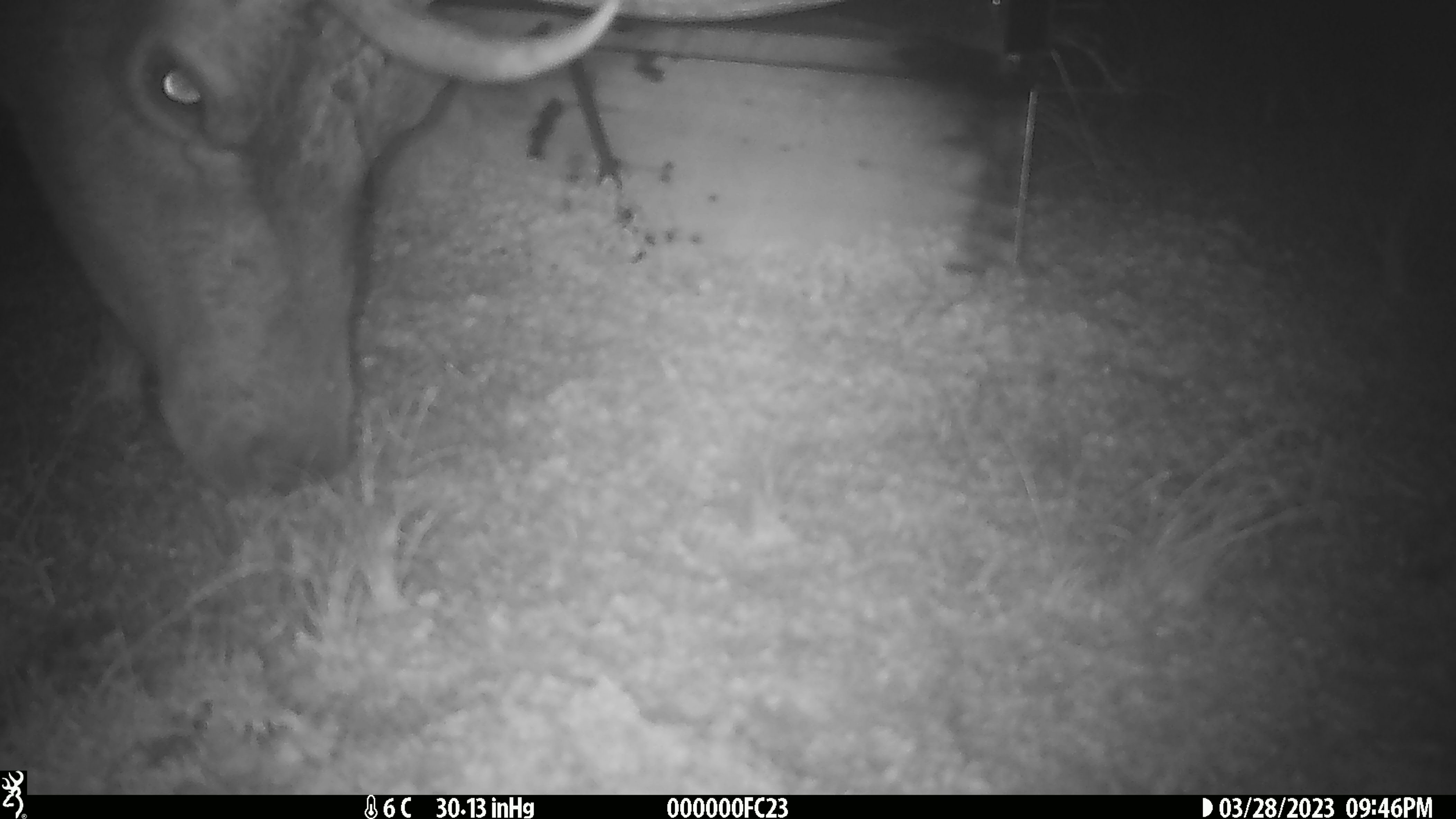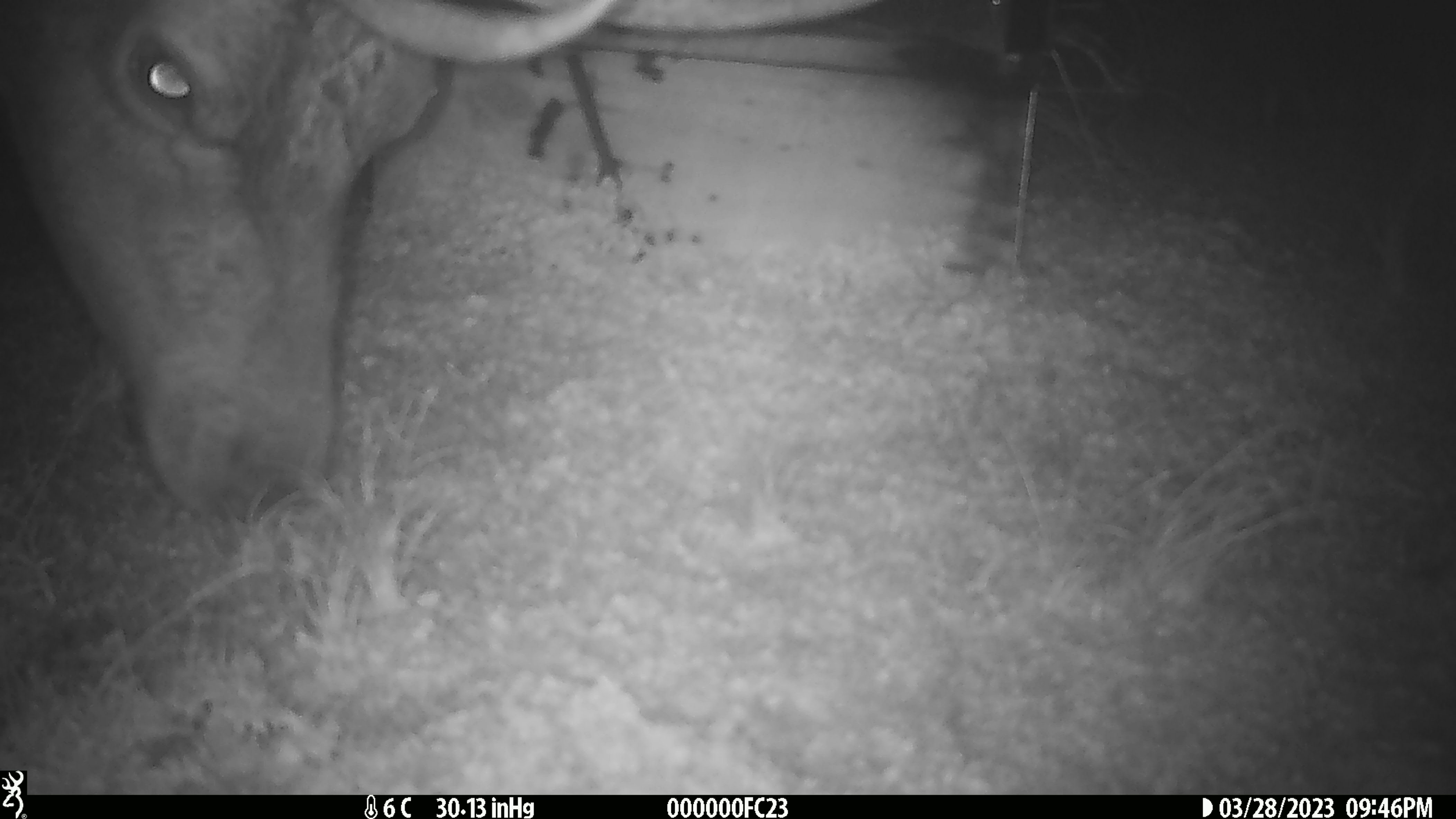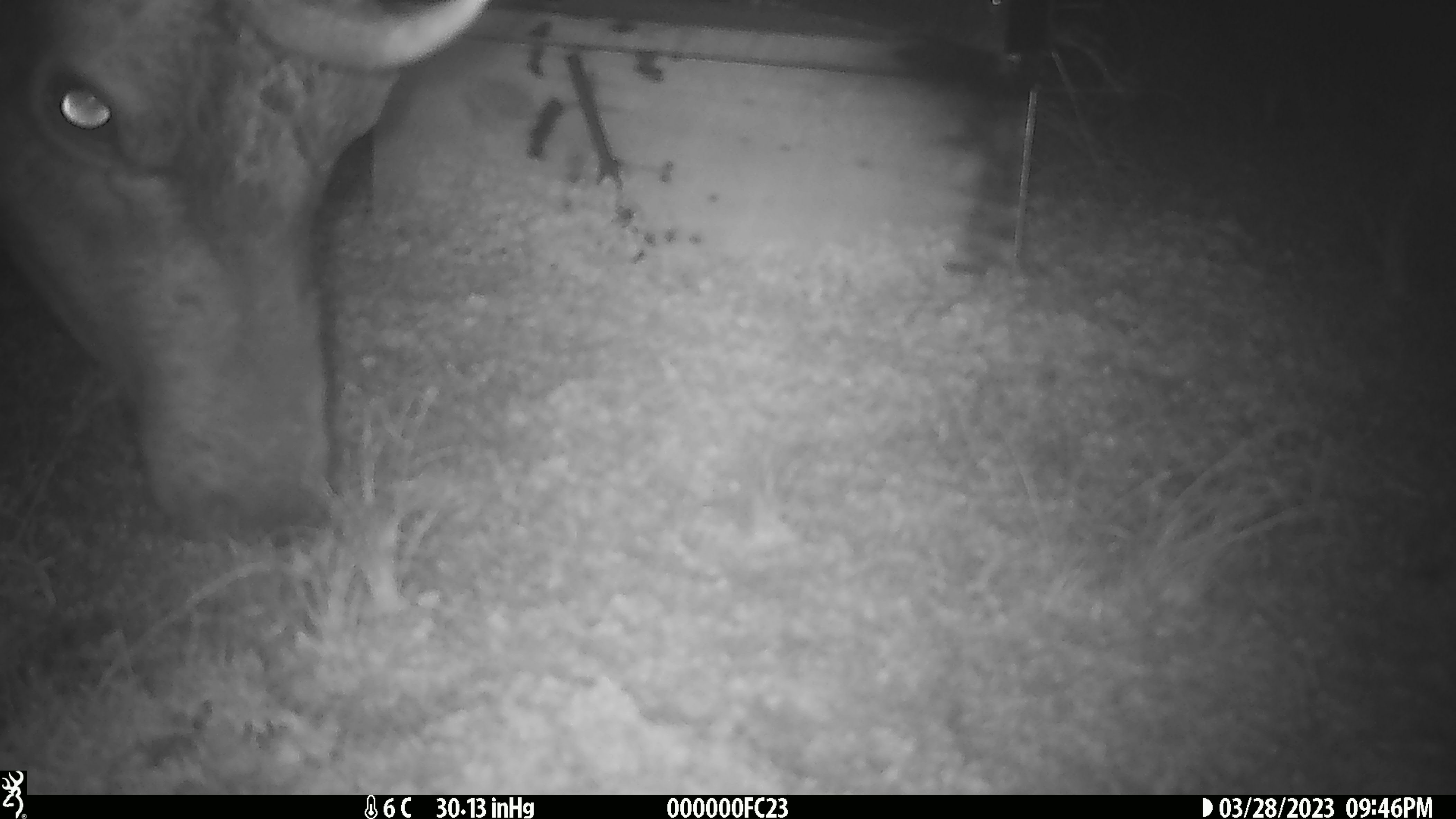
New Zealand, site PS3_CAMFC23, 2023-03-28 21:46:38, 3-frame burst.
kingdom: Animalia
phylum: Chordata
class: Mammalia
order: Artiodactyla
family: Cervidae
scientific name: Cervidae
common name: deer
Deer (Cervidae).